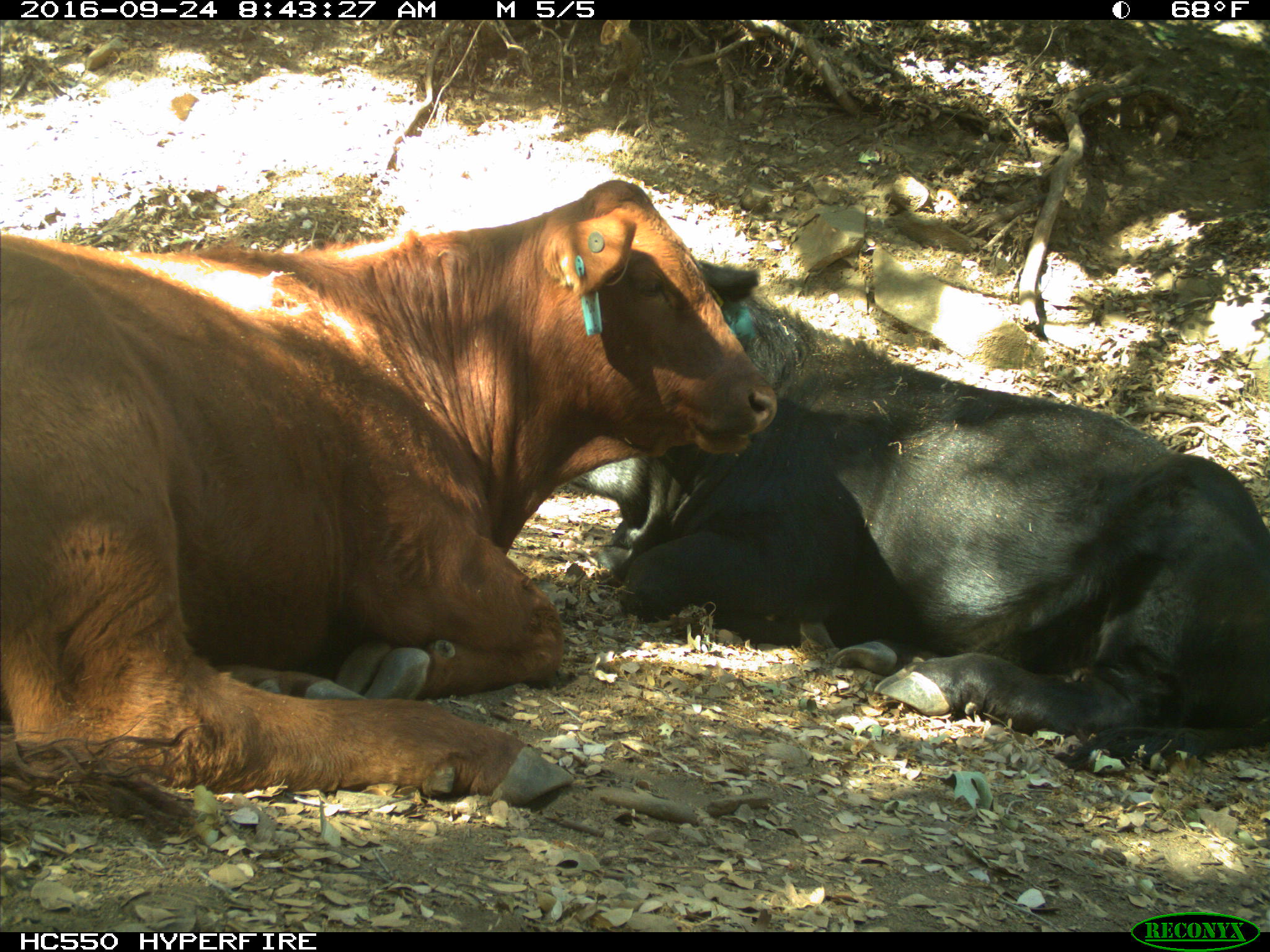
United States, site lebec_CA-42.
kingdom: Animalia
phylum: Chordata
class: Mammalia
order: Artiodactyla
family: Bovidae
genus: Bos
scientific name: Bos taurus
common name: domestic cow